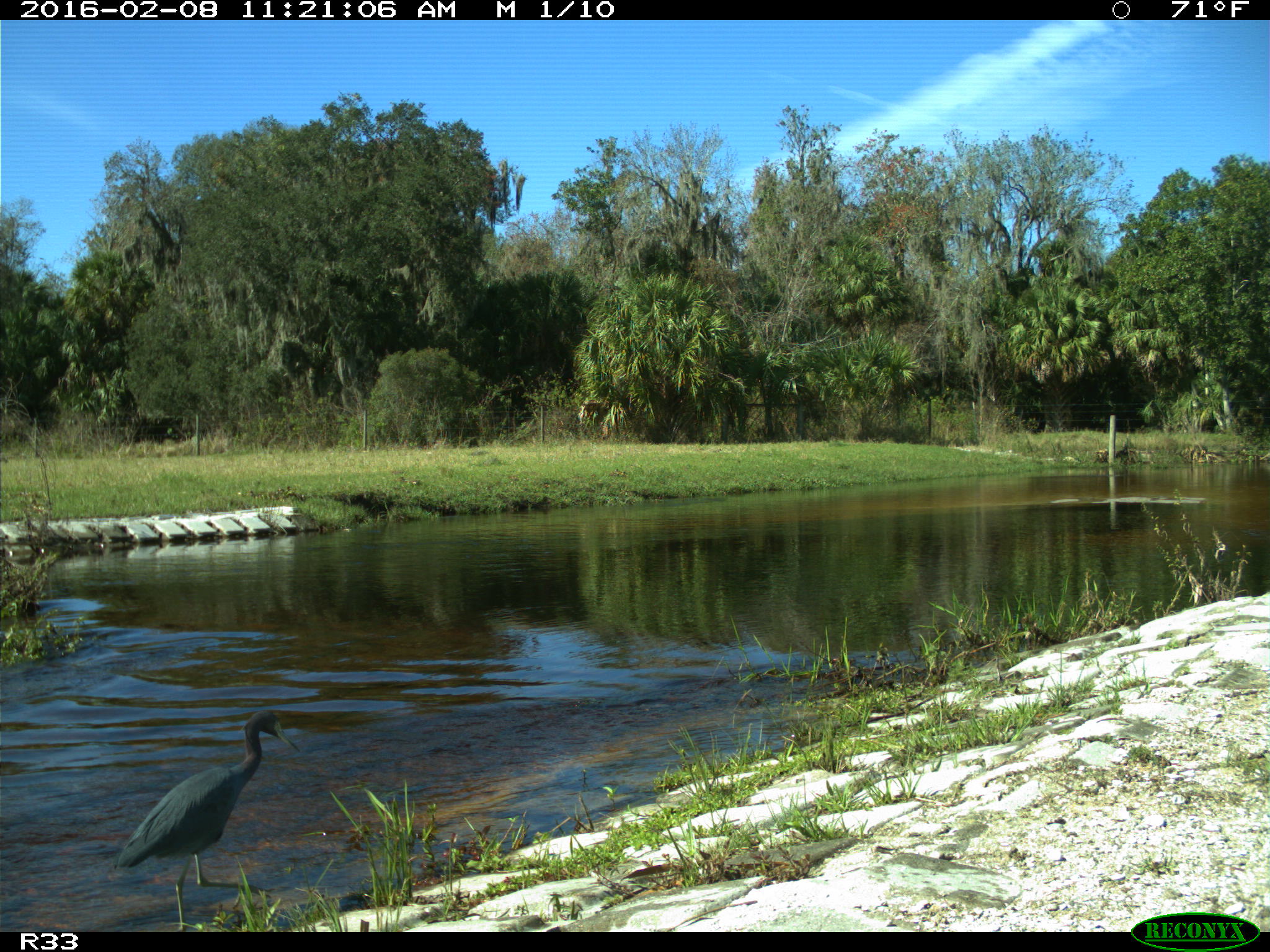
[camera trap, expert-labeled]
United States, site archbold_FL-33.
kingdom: Animalia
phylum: Chordata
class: Aves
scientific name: Aves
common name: birds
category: unidentified bird